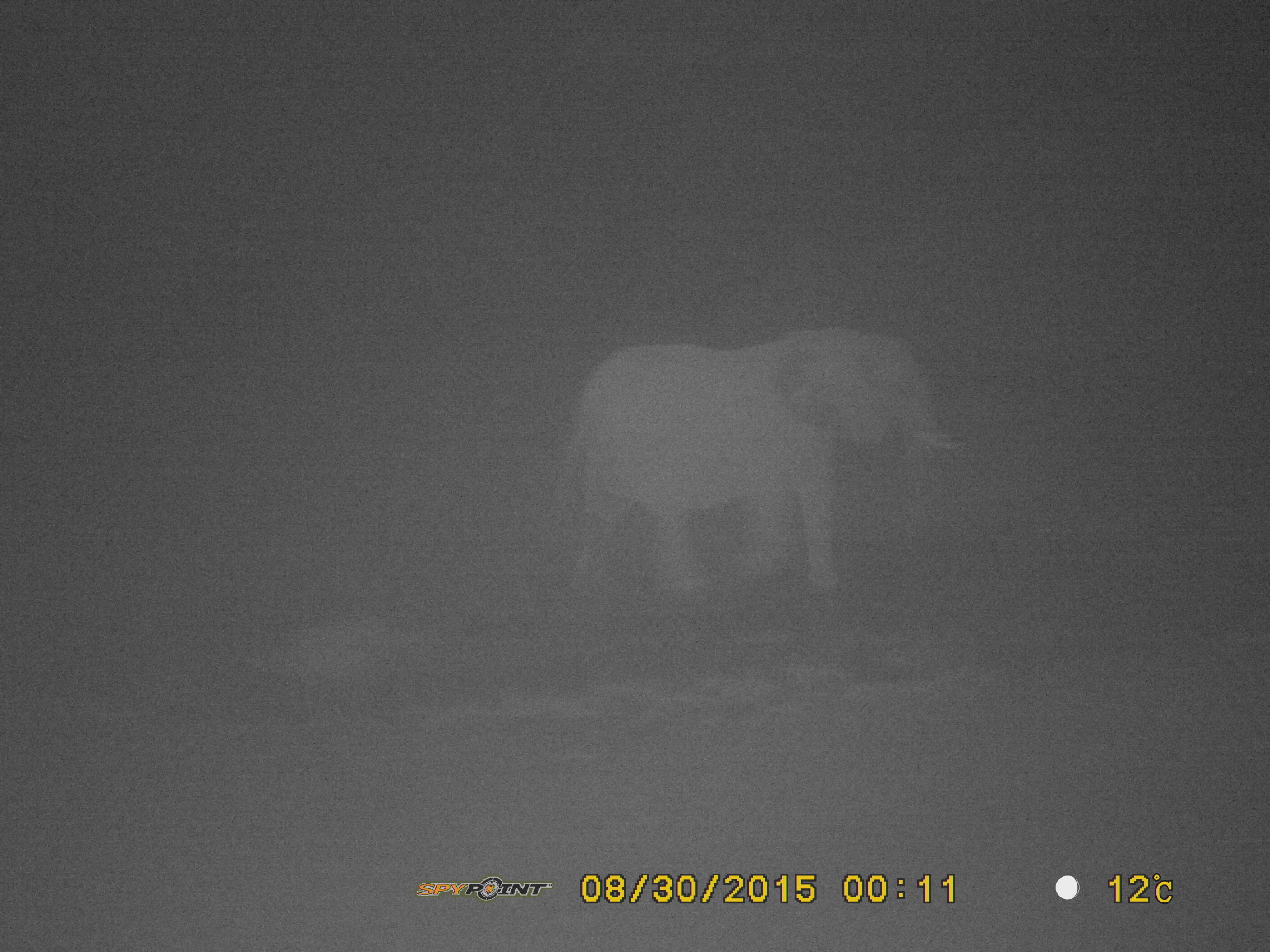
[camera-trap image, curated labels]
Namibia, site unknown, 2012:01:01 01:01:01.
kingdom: Animalia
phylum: Chordata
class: Mammalia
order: Proboscidea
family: Elephantidae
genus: Loxodonta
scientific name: Loxodonta africana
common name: african elephant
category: loxodanta africana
Loxodanta africana (african elephant) (Loxodonta africana).